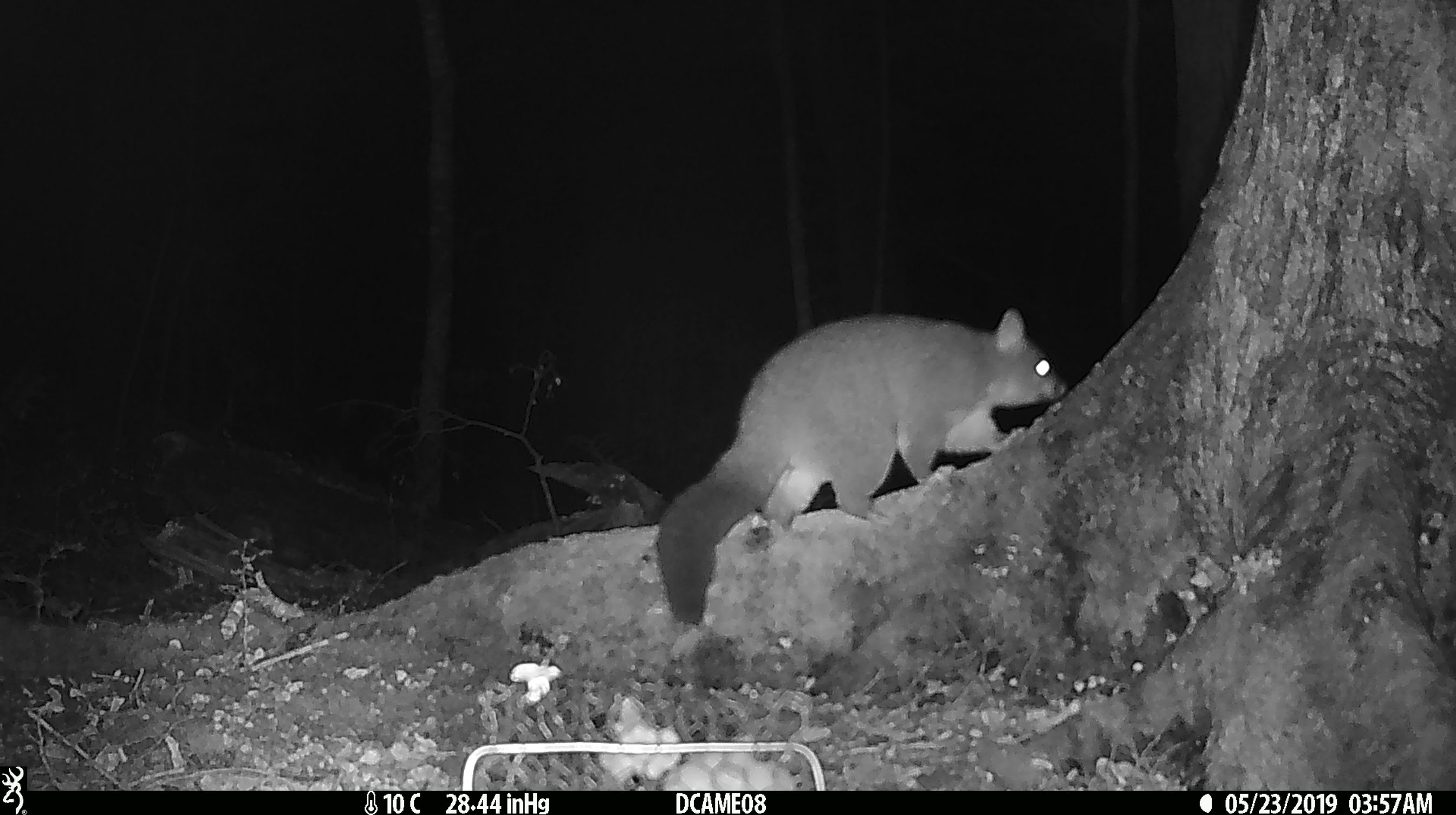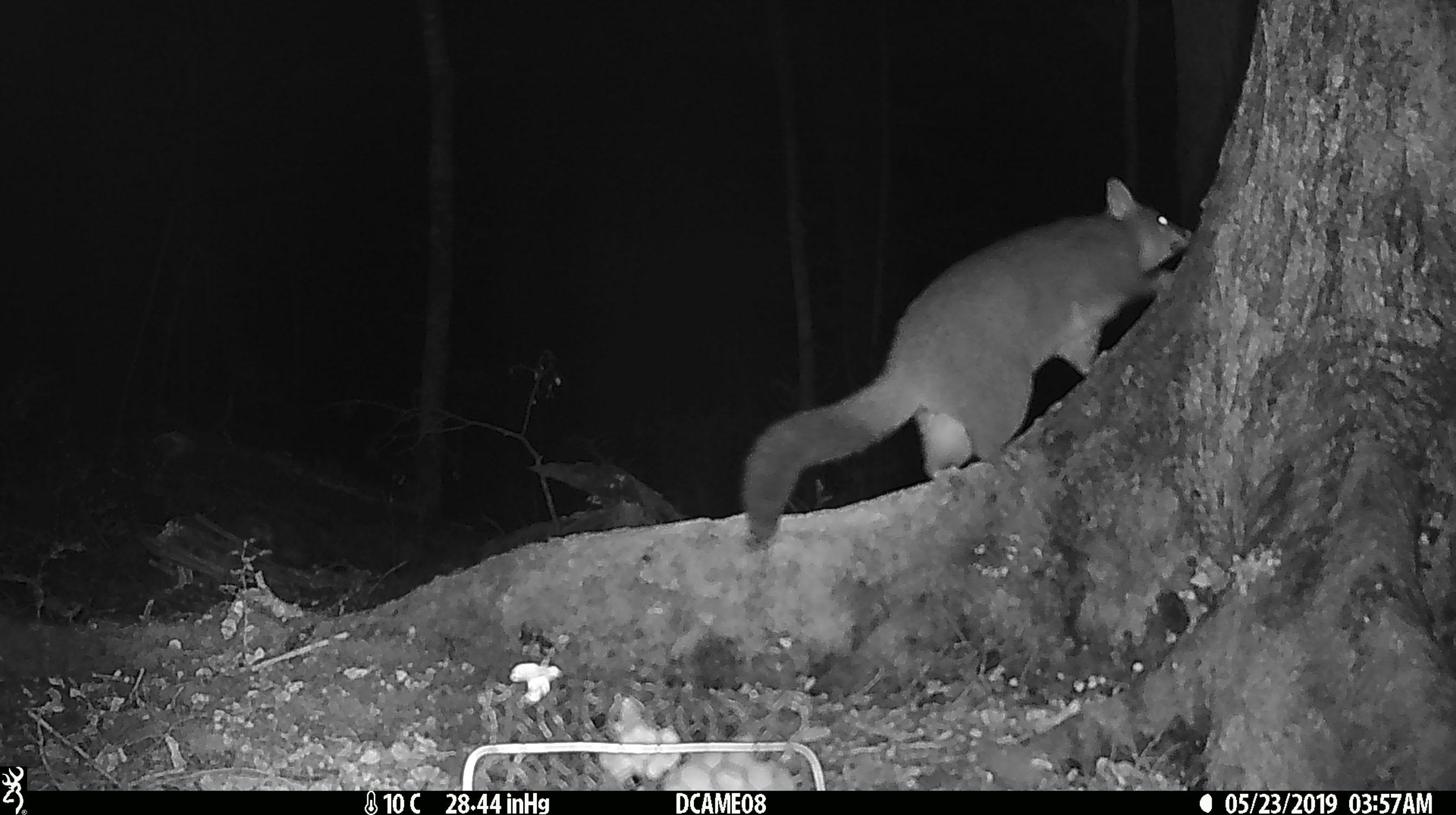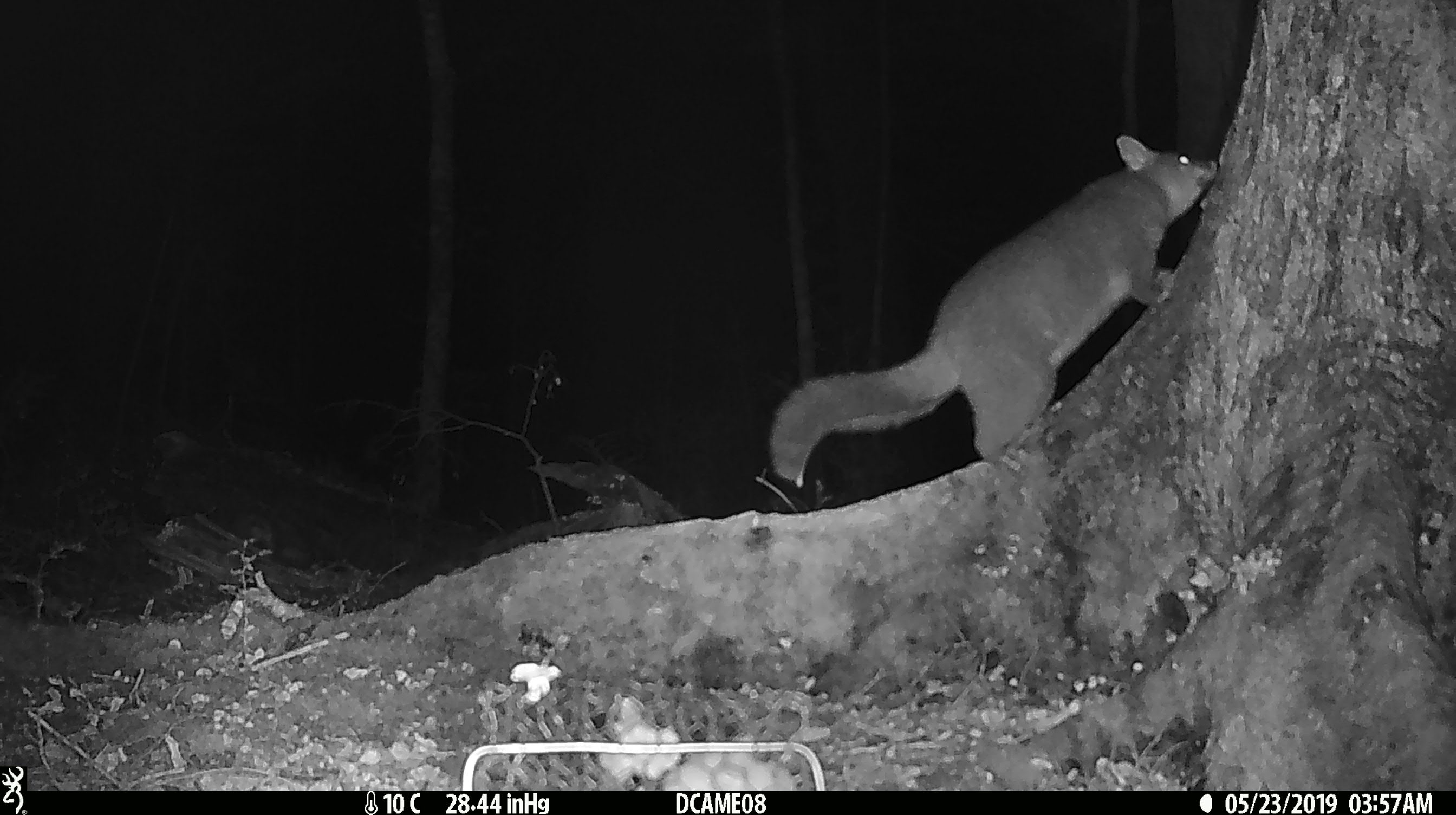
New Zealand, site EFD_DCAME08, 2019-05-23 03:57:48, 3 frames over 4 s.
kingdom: Animalia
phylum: Chordata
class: Mammalia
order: Diprotodontia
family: Phalangeridae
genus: Trichosurus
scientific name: Trichosurus vulpecula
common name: common brushtail possum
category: possum